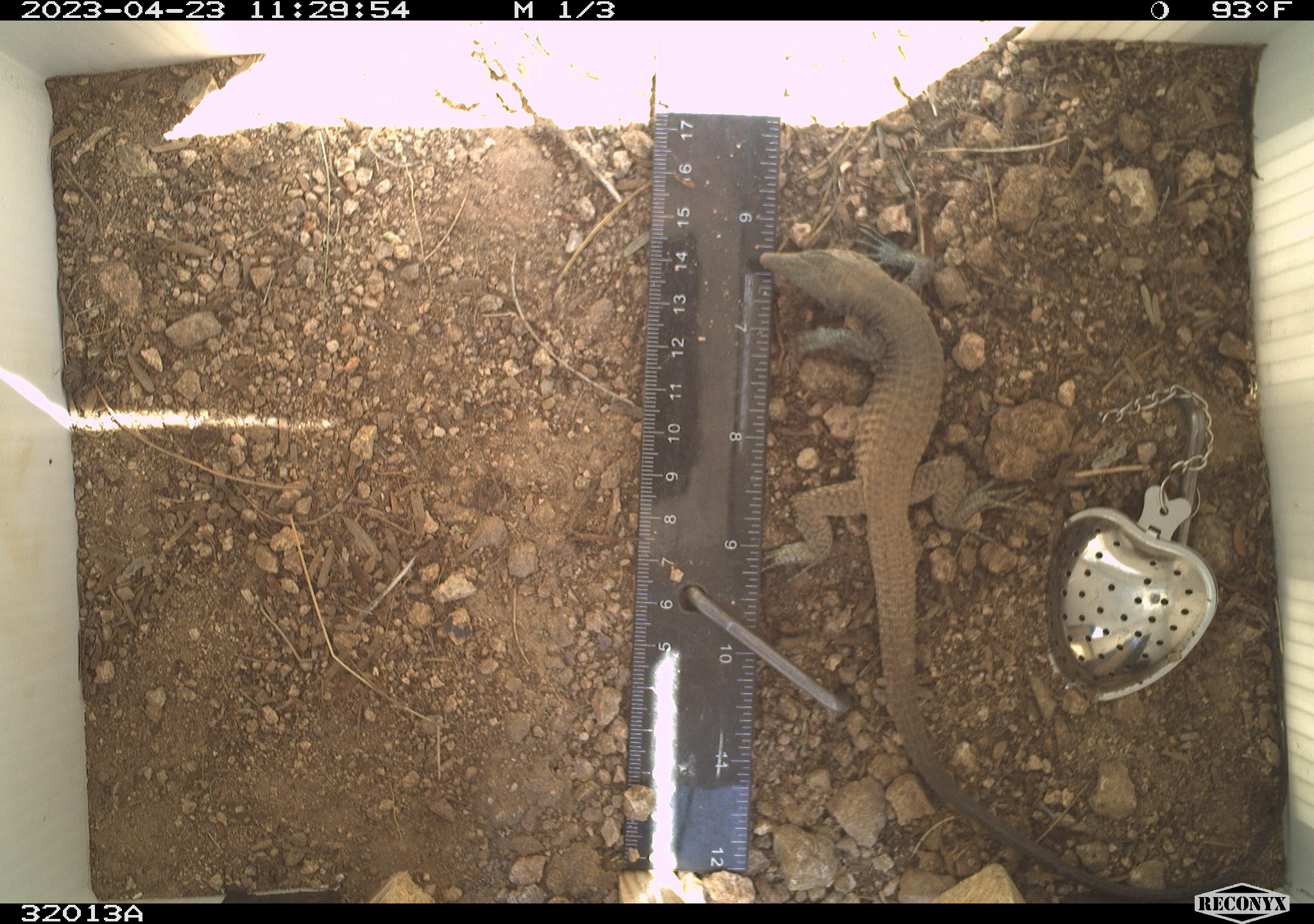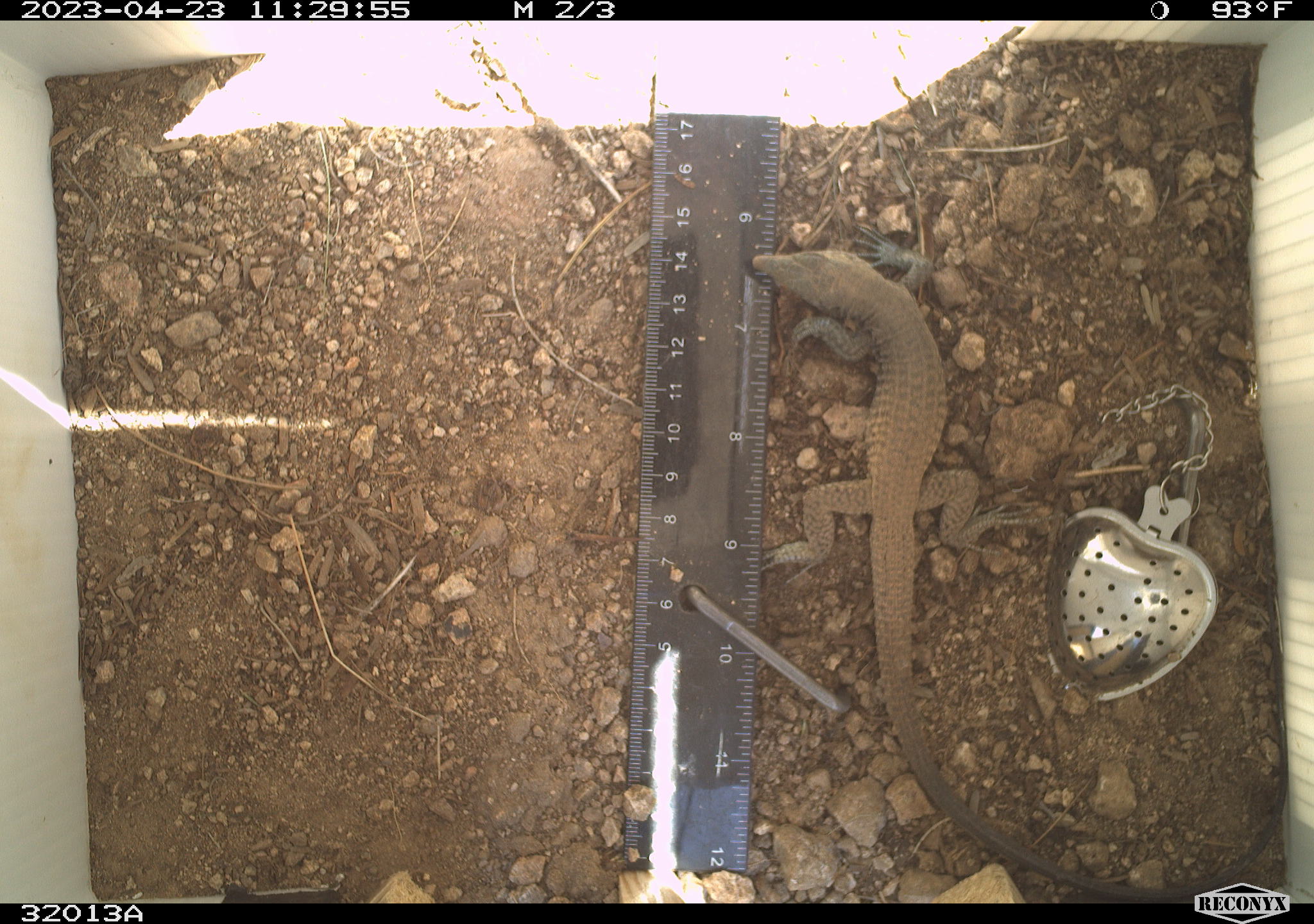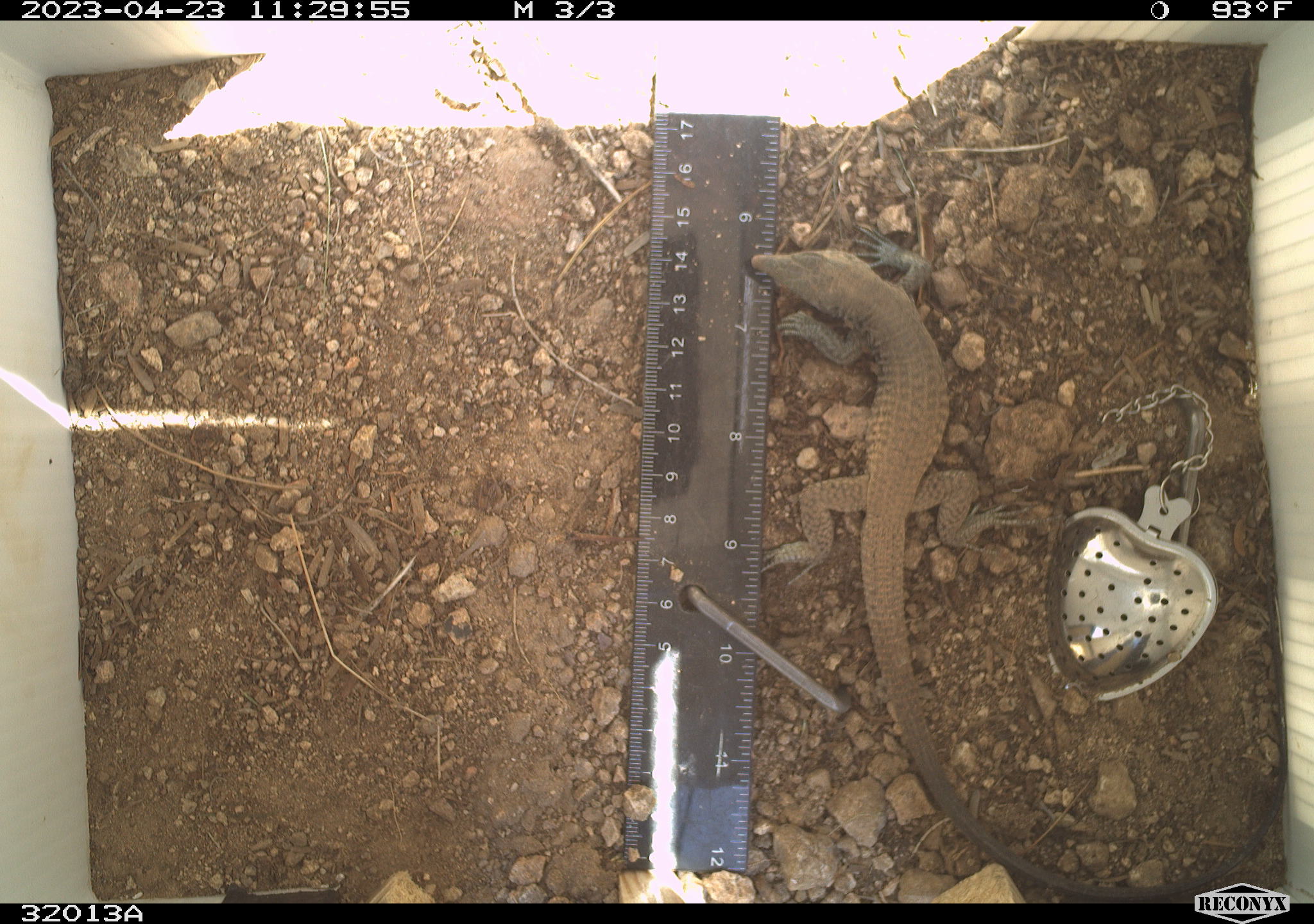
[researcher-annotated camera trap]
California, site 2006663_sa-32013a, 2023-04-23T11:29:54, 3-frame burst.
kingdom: Animalia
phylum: Chordata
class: Reptilia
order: Squamata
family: Teiidae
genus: Aspidoscelis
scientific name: Aspidoscelis tigris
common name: western whiptail